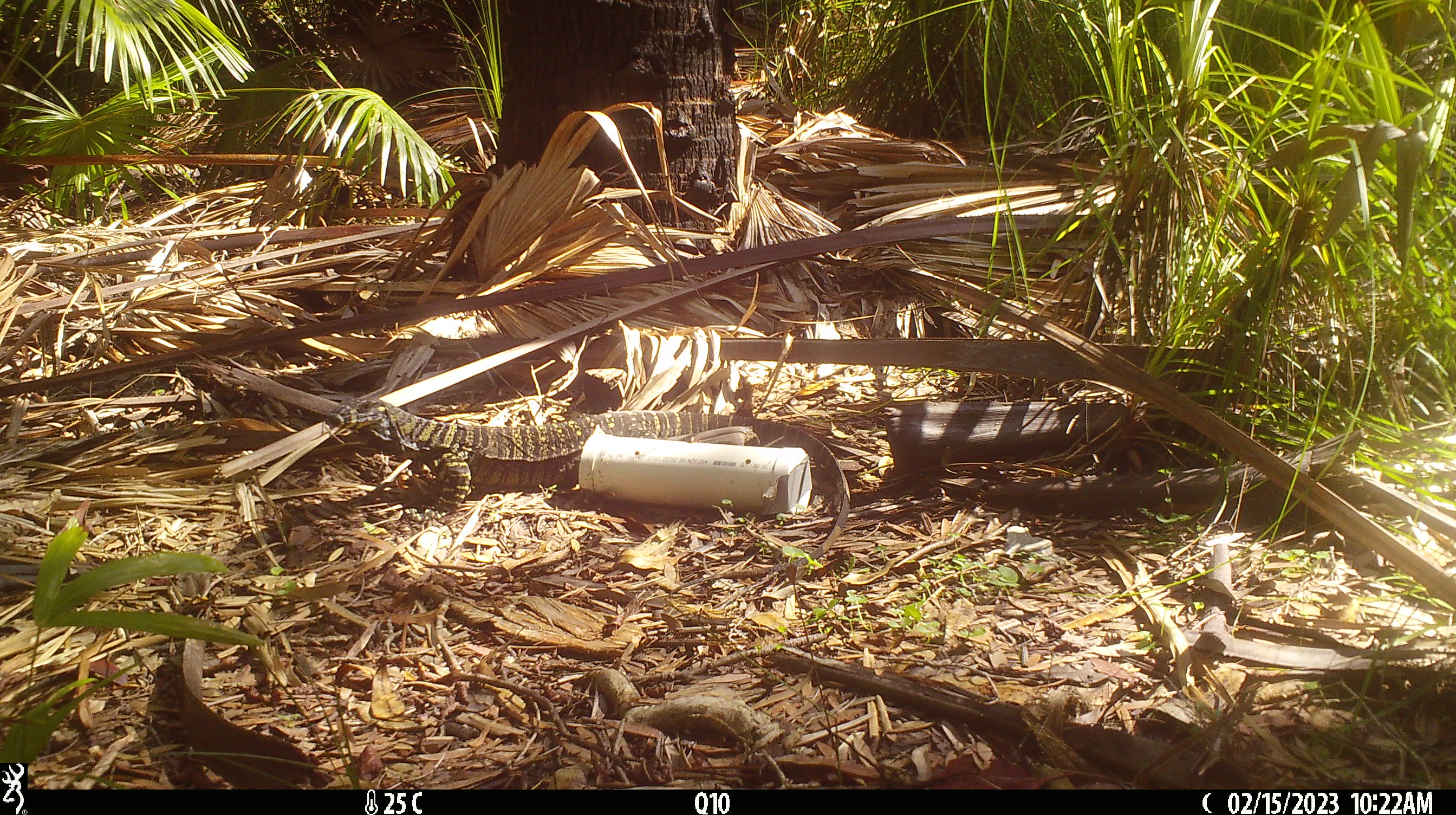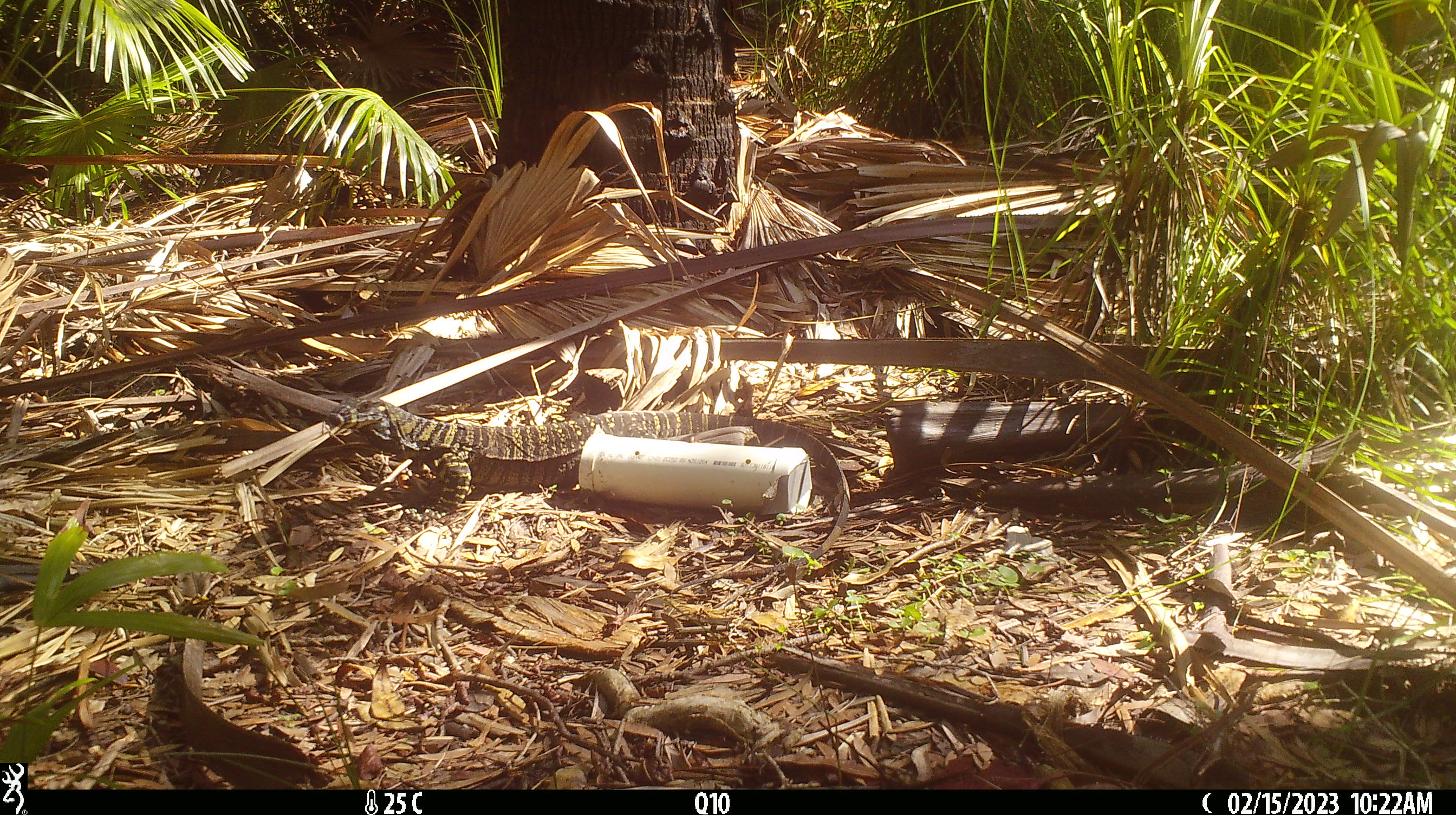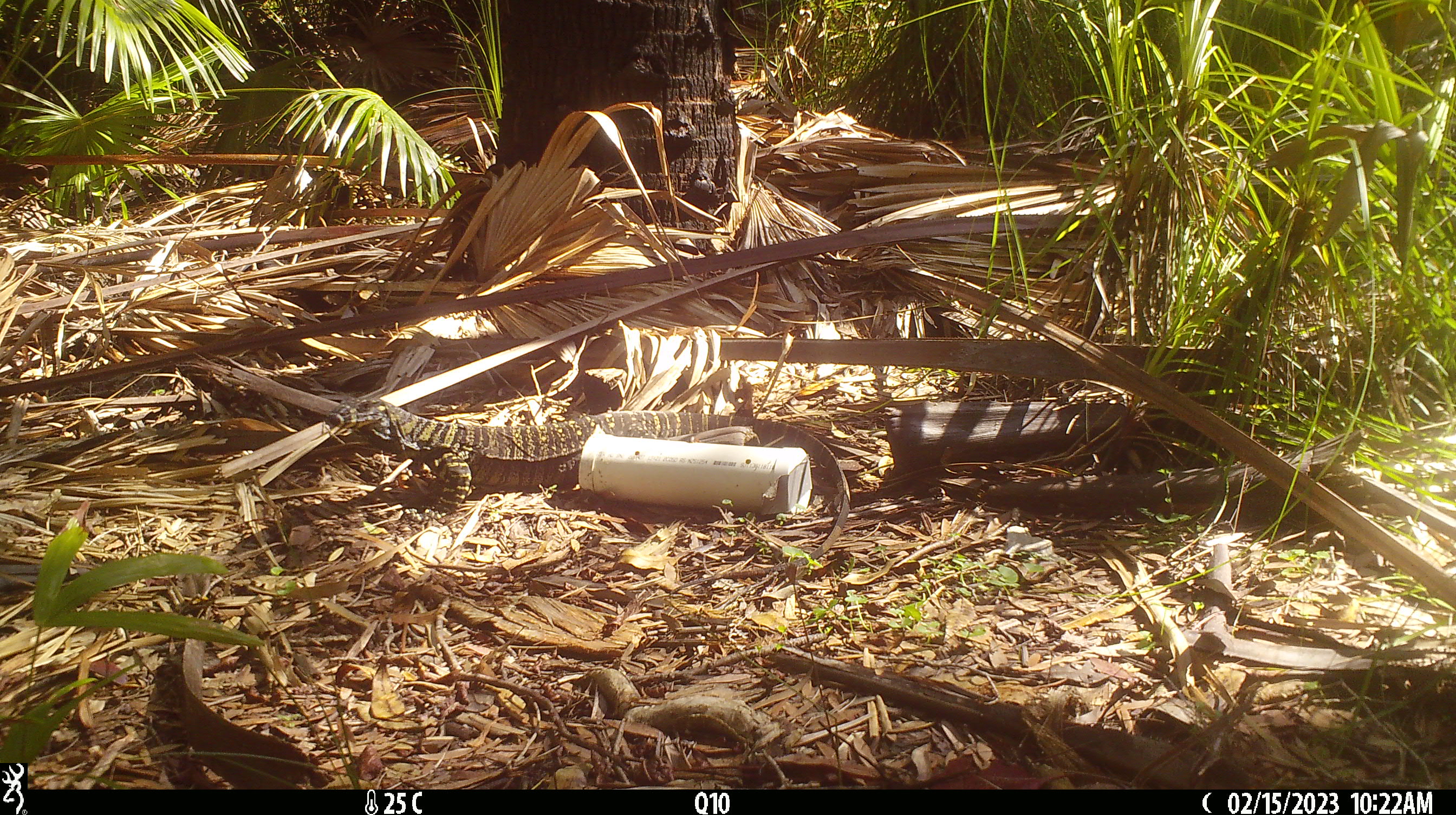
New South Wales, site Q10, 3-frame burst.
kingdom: Animalia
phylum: Chordata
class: Reptilia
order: Squamata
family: Varanidae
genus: Varanus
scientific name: Varanus varius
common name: lace monitor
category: goanna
Goanna (lace monitor) (Varanus varius).